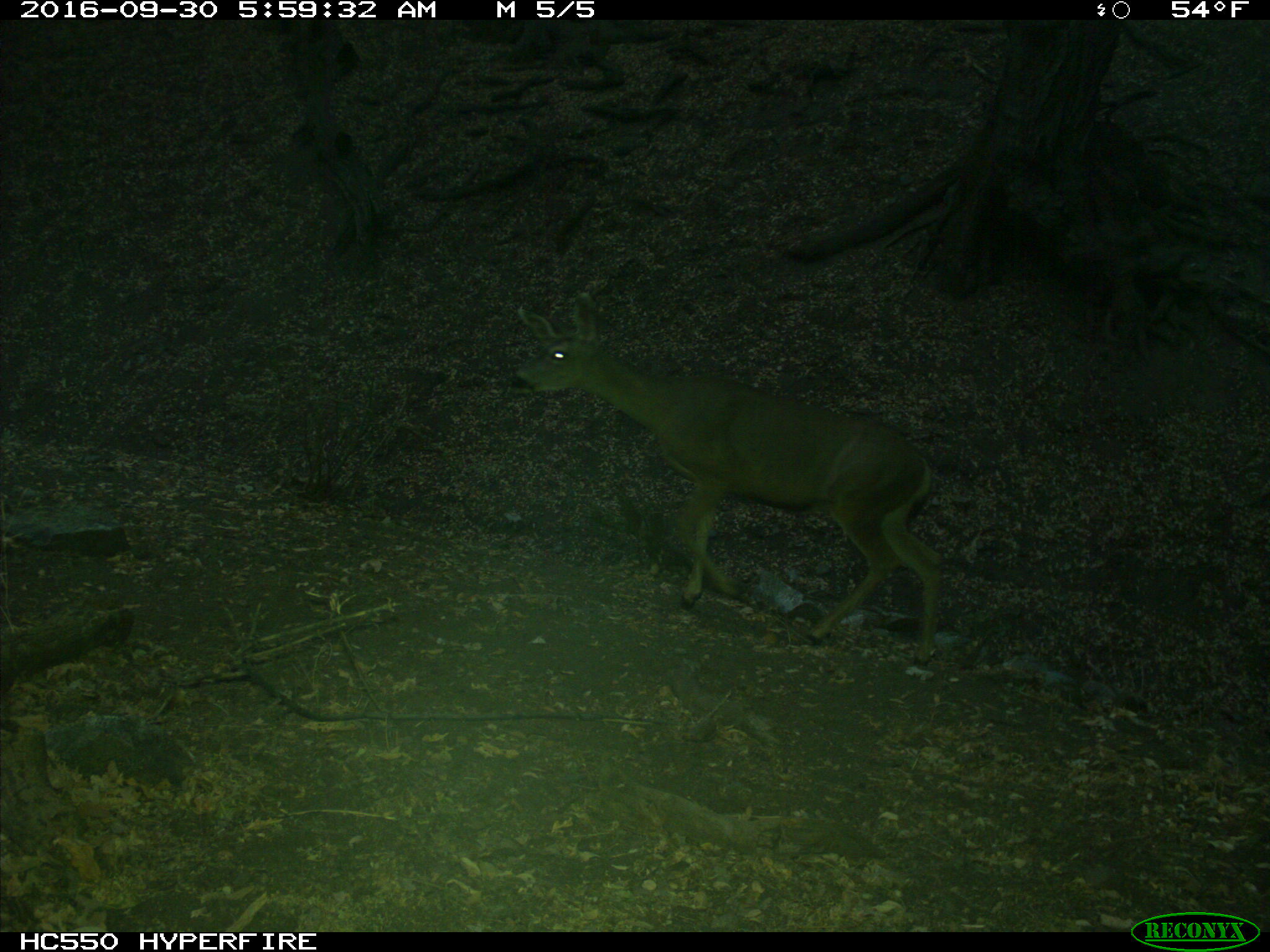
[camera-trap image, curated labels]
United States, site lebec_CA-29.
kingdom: Animalia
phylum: Chordata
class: Mammalia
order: Artiodactyla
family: Cervidae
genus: Odocoileus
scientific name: Odocoileus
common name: deer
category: unidentified deer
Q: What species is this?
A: Unidentified deer (deer) (Odocoileus).